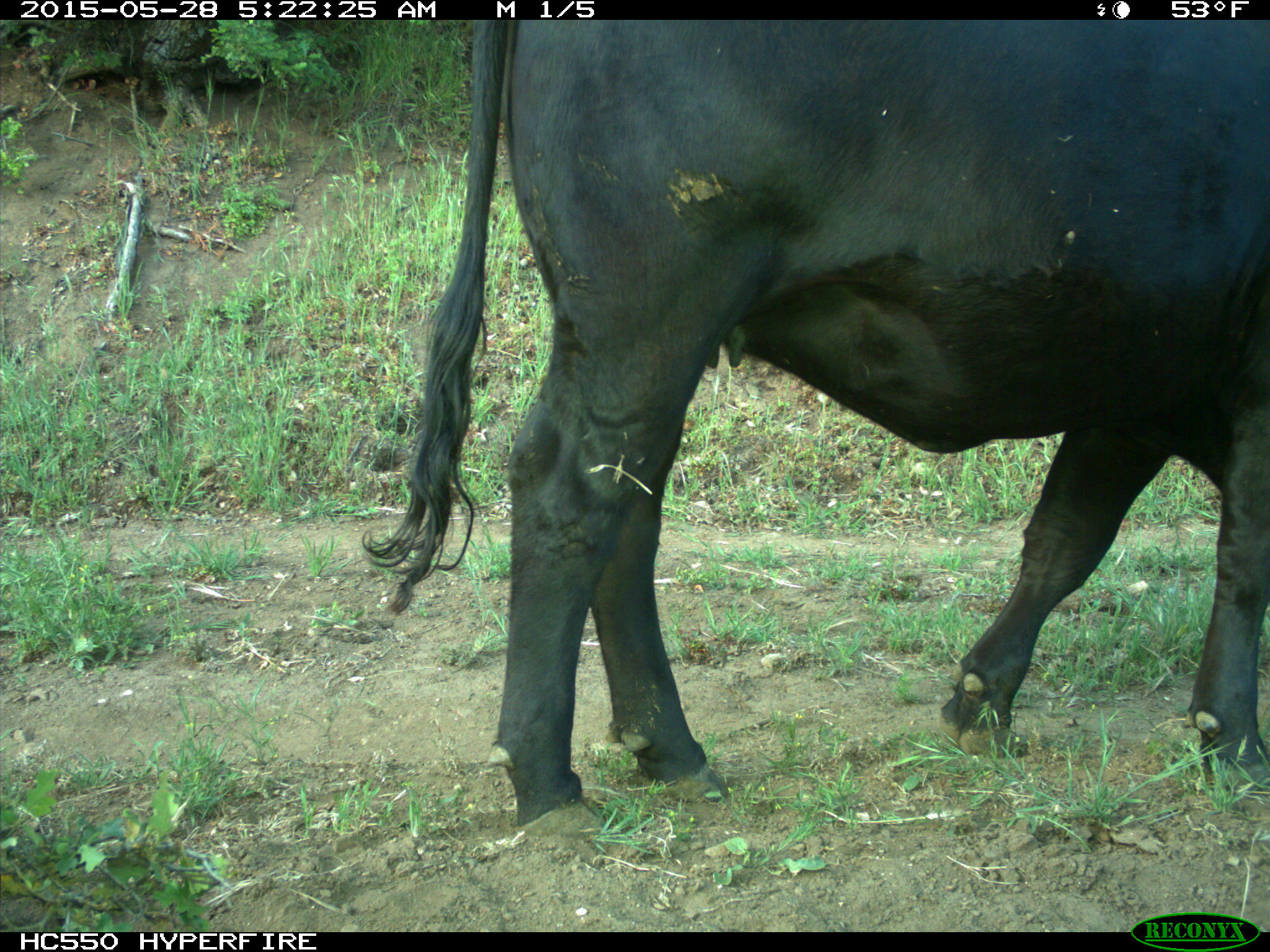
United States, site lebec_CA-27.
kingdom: Animalia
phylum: Chordata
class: Mammalia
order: Artiodactyla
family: Bovidae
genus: Bos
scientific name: Bos taurus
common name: domestic cow